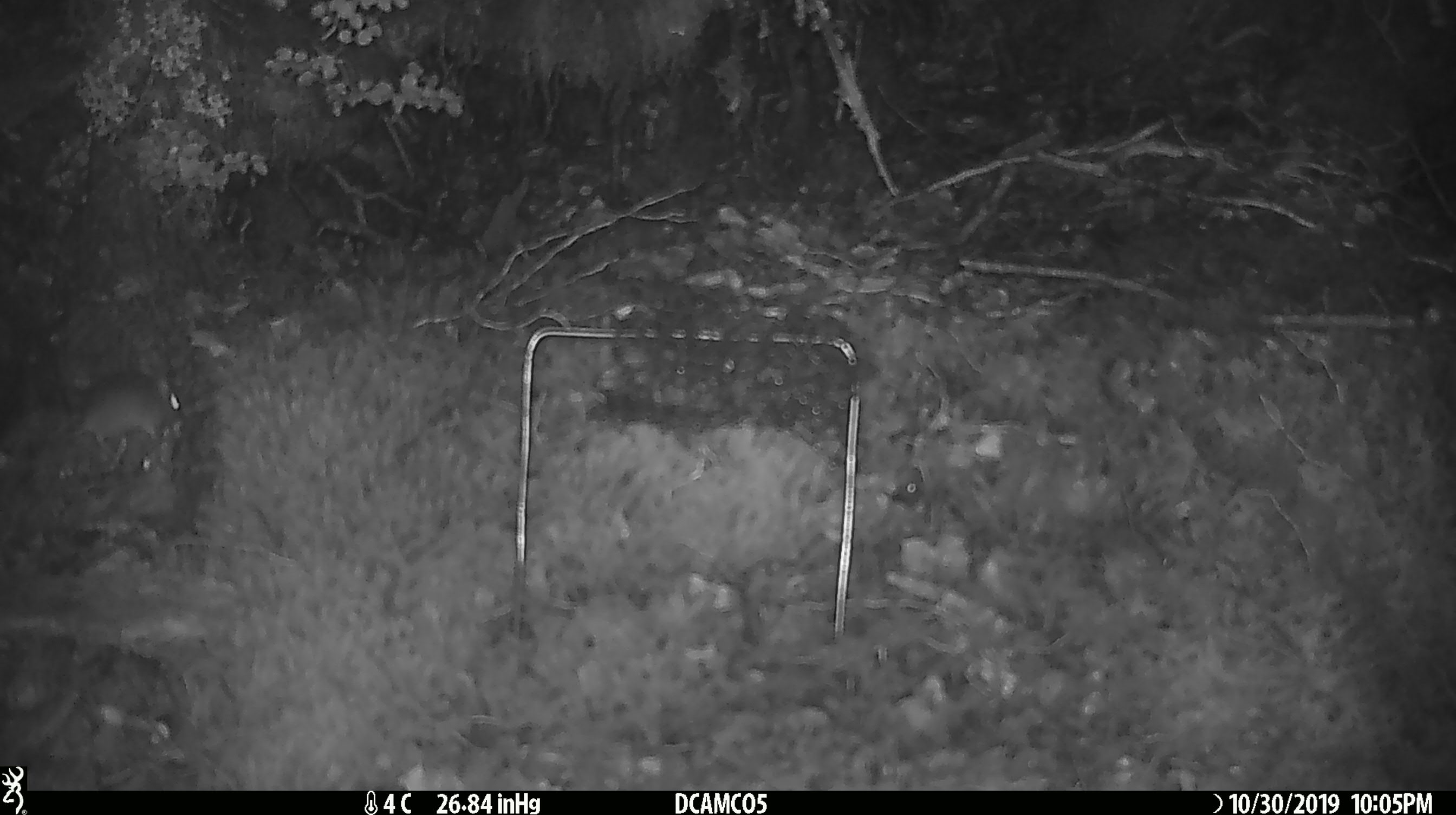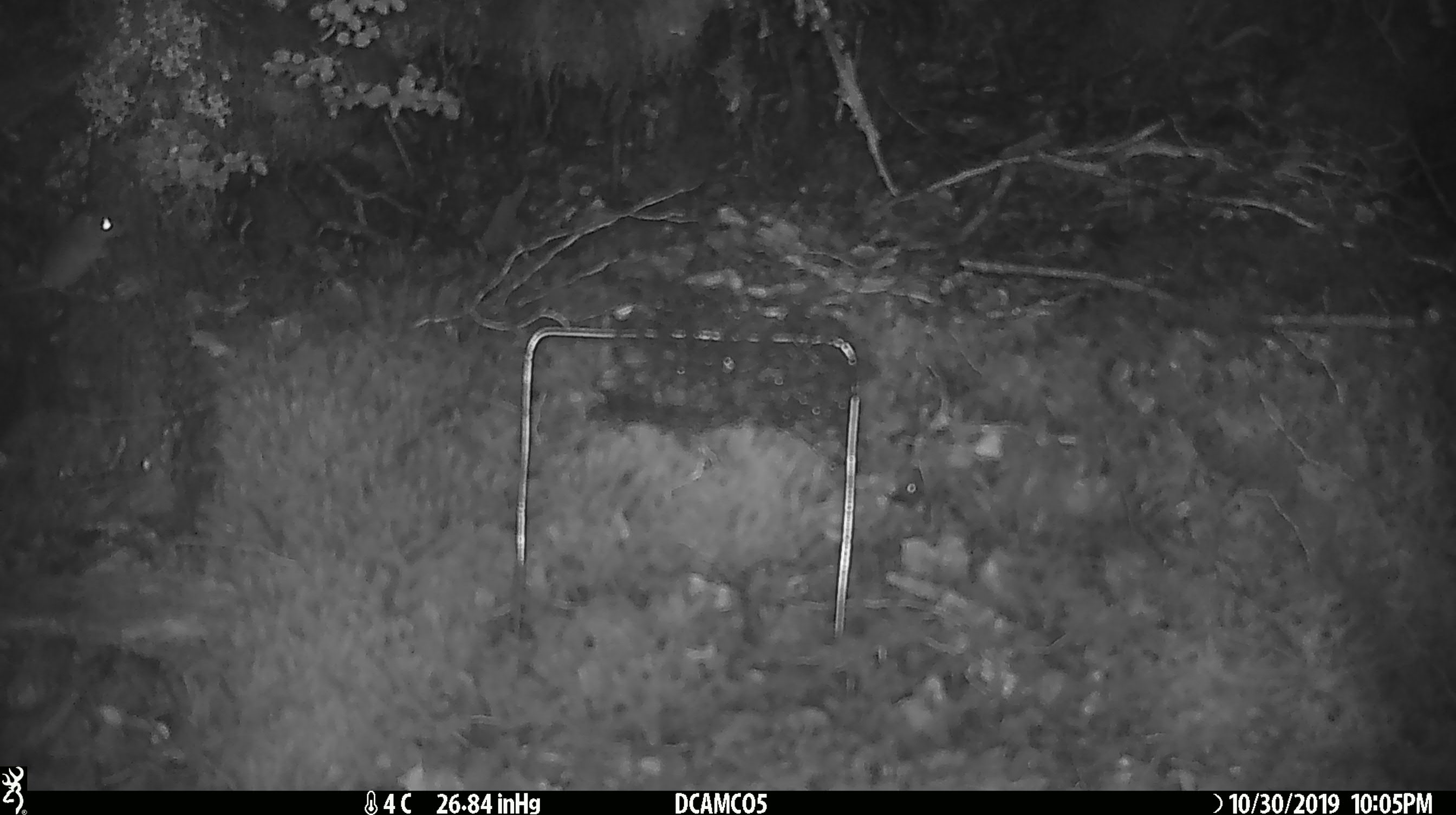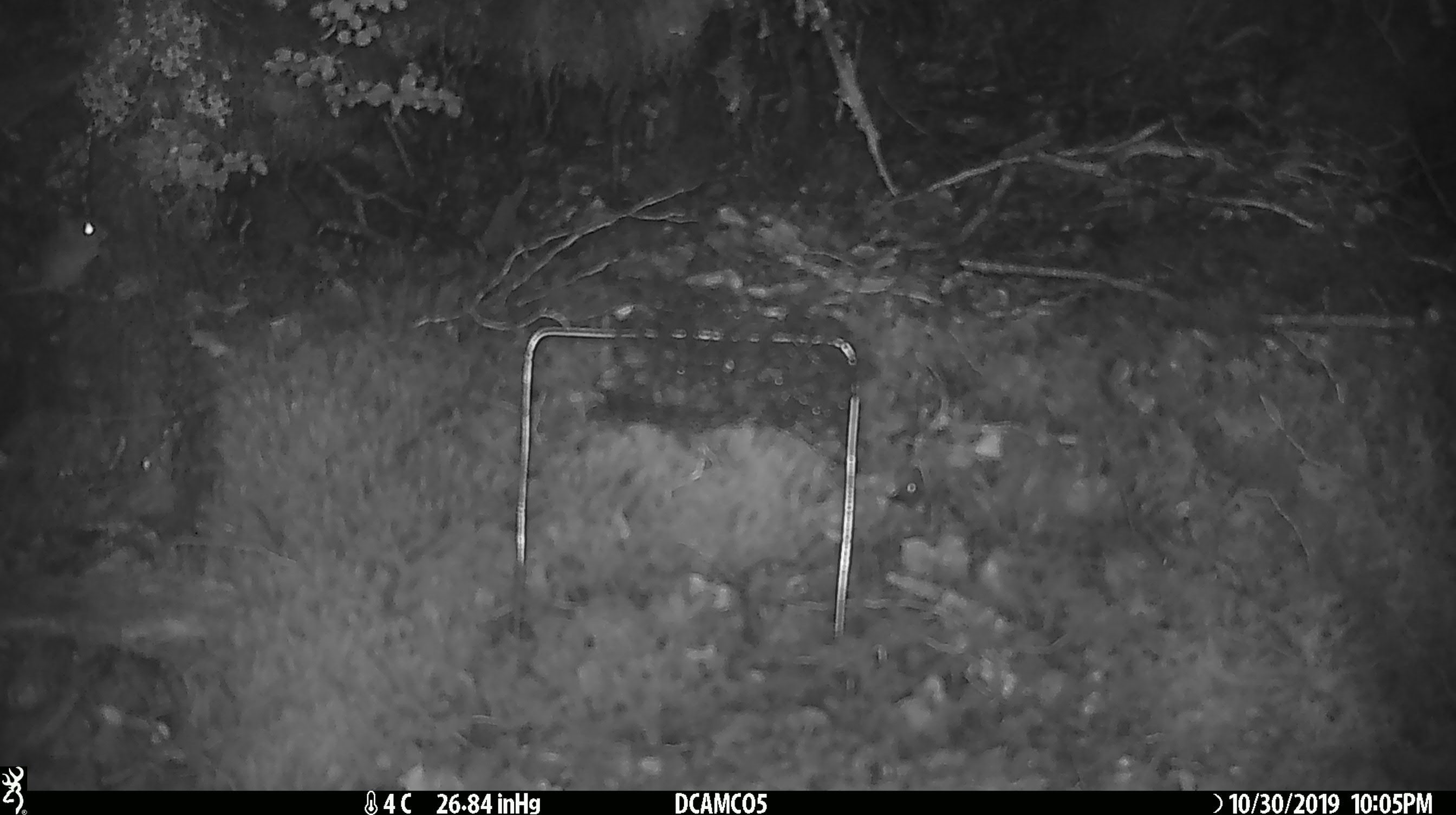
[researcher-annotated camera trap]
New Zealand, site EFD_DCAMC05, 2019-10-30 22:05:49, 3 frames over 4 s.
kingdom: Animalia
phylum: Chordata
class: Mammalia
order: Rodentia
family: Muridae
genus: Mus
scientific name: Mus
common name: mouse